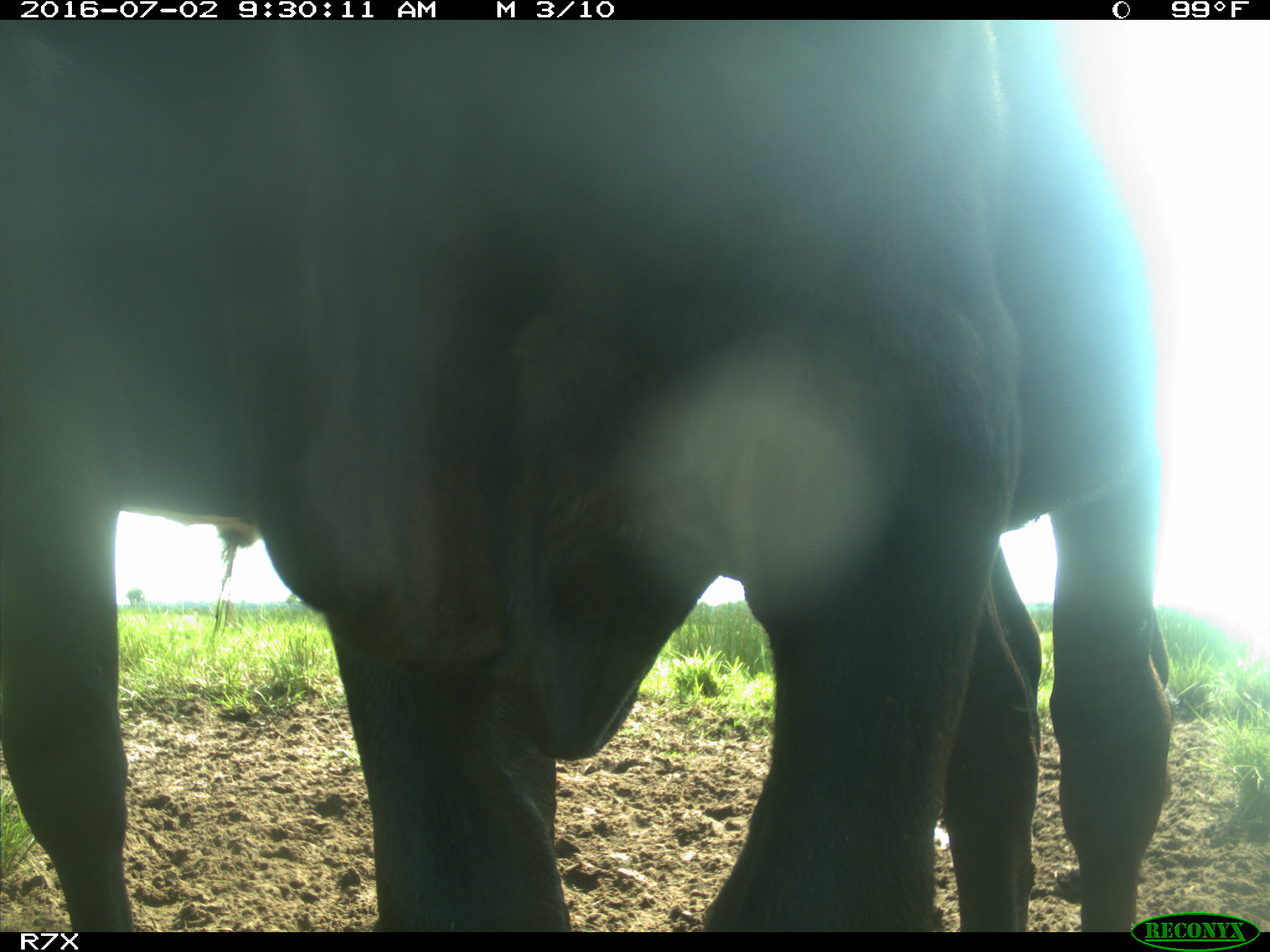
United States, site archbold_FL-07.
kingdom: Animalia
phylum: Chordata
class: Mammalia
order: Artiodactyla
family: Bovidae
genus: Bos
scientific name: Bos taurus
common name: domestic cow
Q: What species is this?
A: Bos taurus (domestic cow).